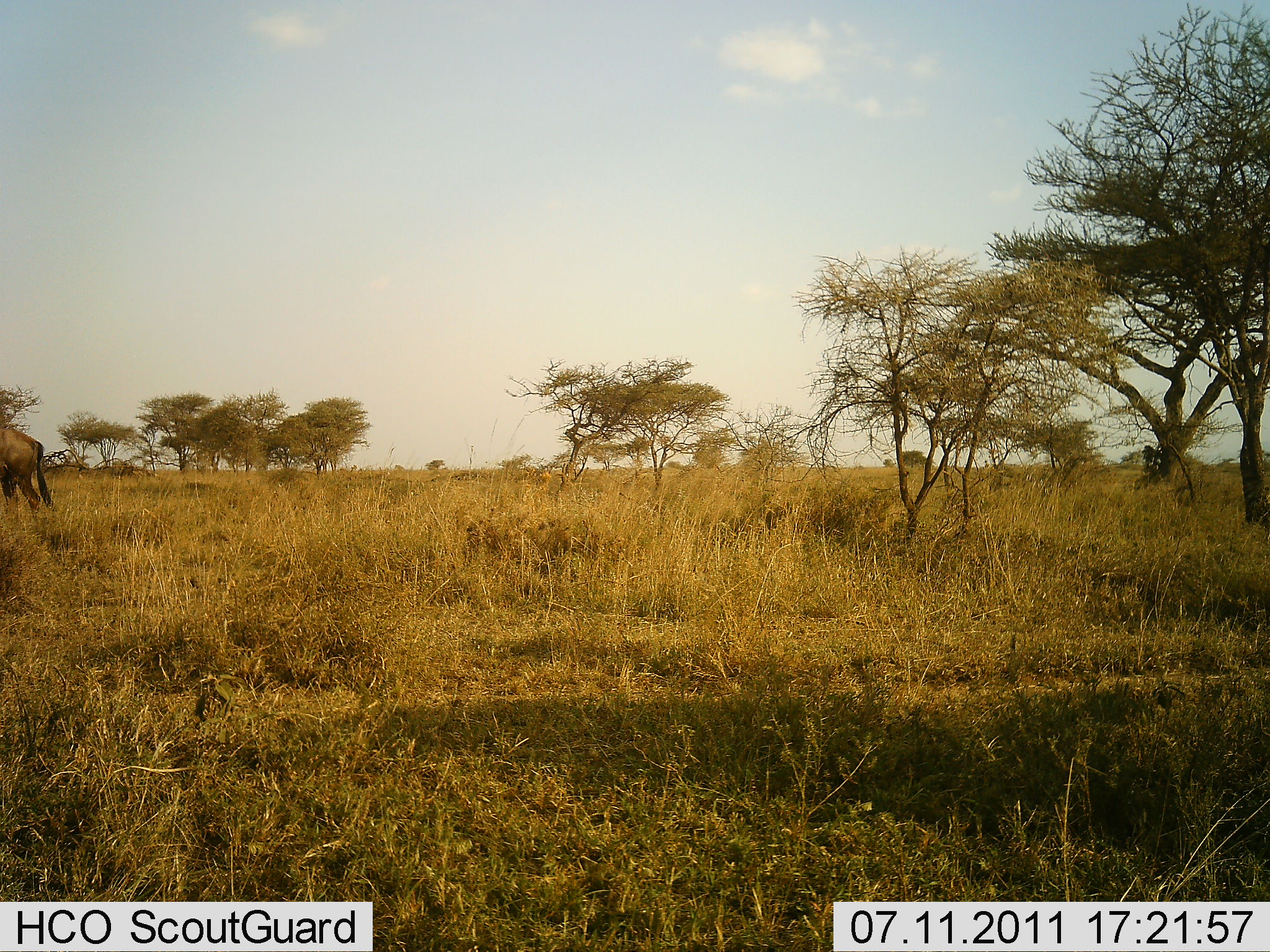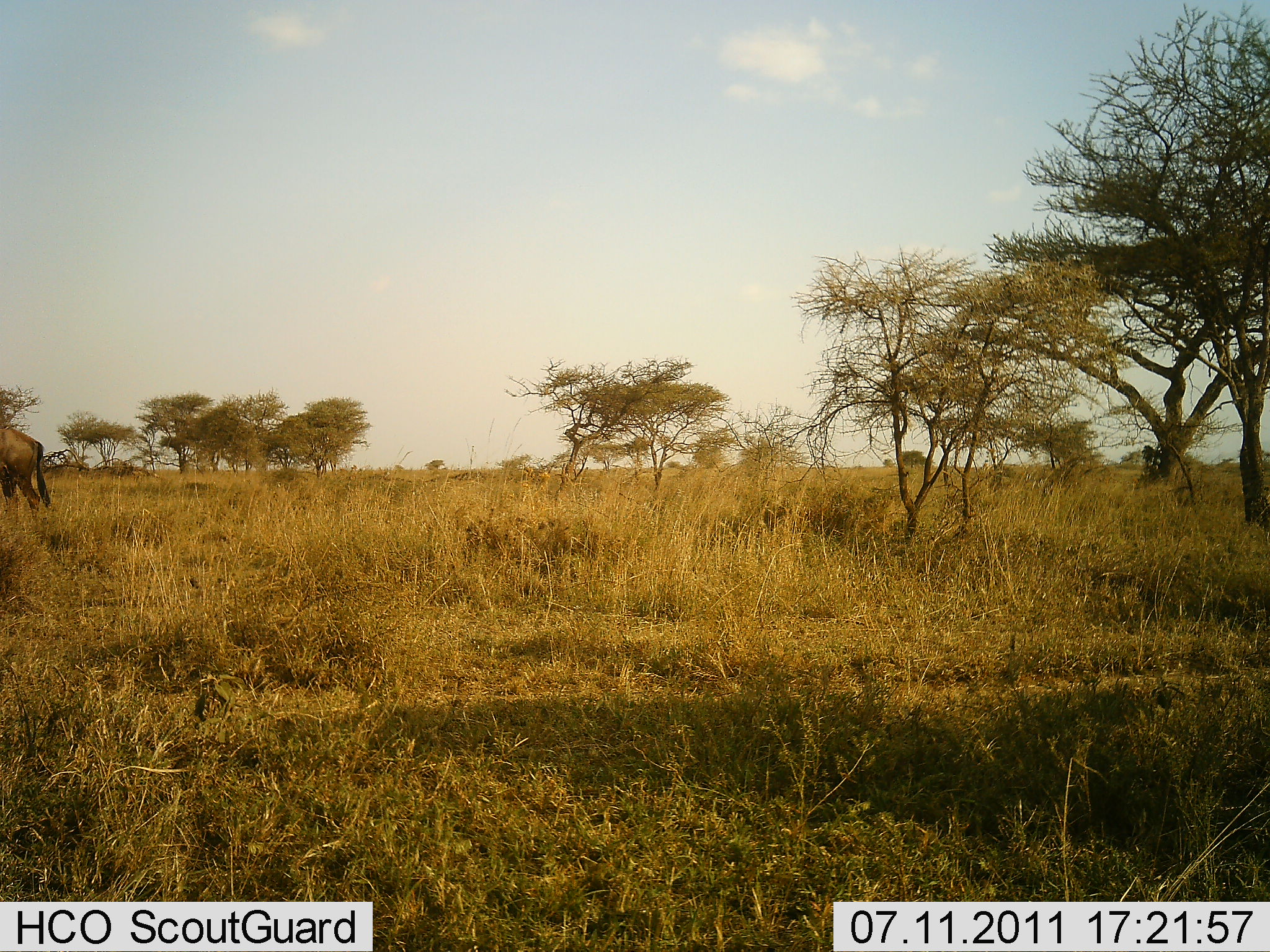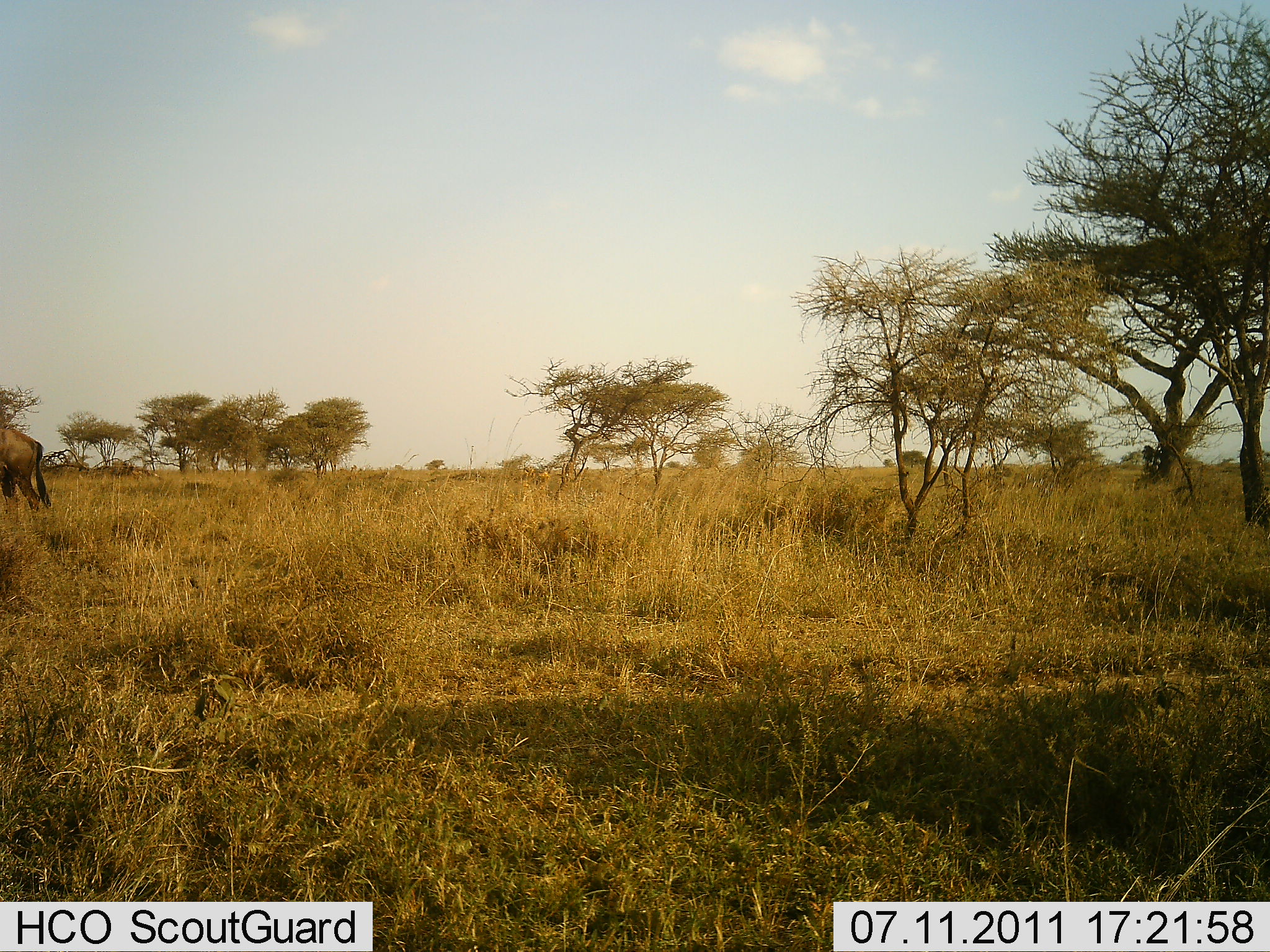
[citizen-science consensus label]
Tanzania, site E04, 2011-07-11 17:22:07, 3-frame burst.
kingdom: Animalia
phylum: Chordata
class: Mammalia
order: Artiodactyla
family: Bovidae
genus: Connochaetes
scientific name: Connochaetes taurinus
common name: blue wildebeest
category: wildebeest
Wildebeest (blue wildebeest) (Connochaetes taurinus), count 1. Behavior (volunteer vote fractions): standing 92%, resting 0%, moving 8%, interacting 0%. Young present (vote fraction): 0%. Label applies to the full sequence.